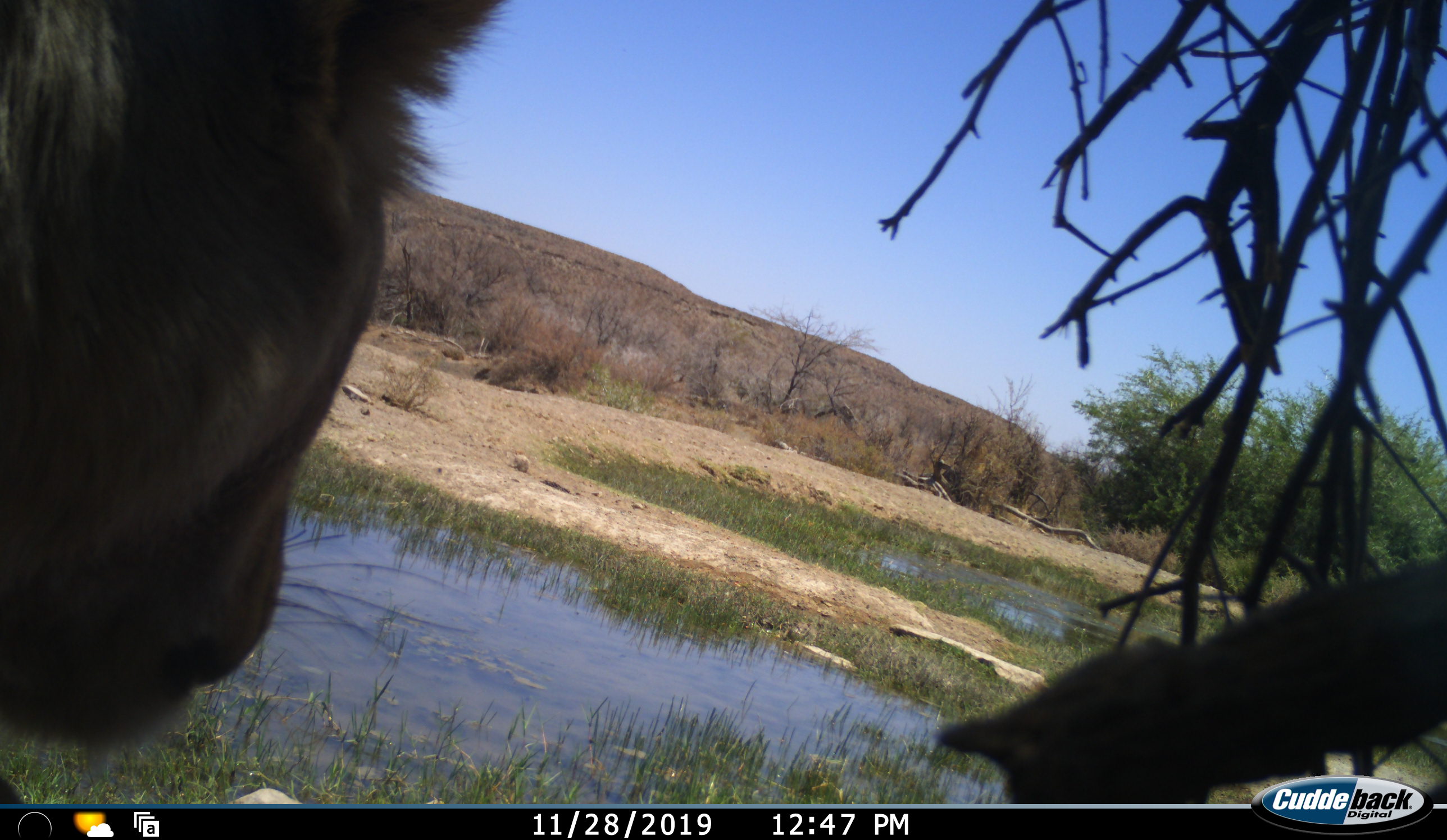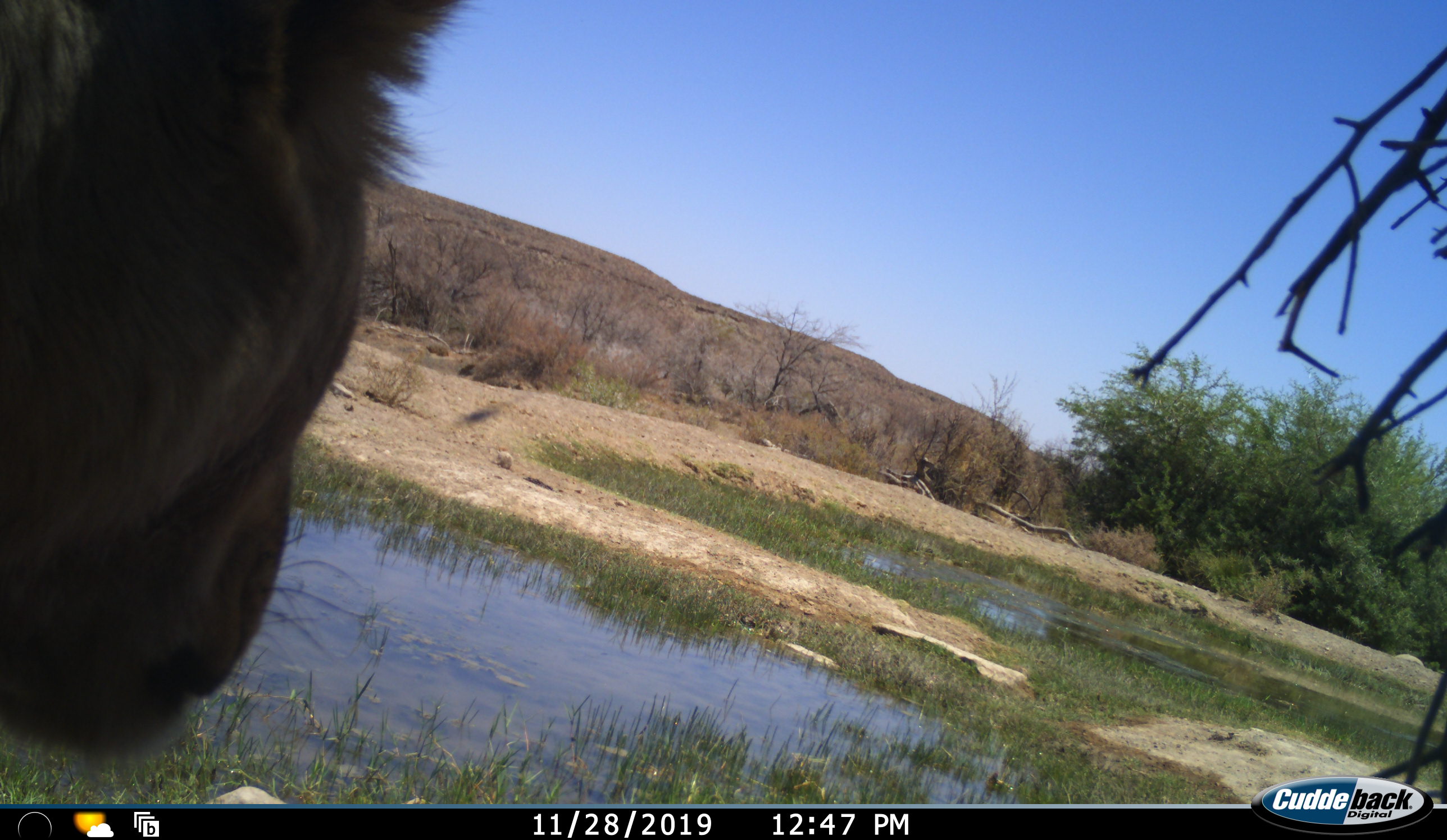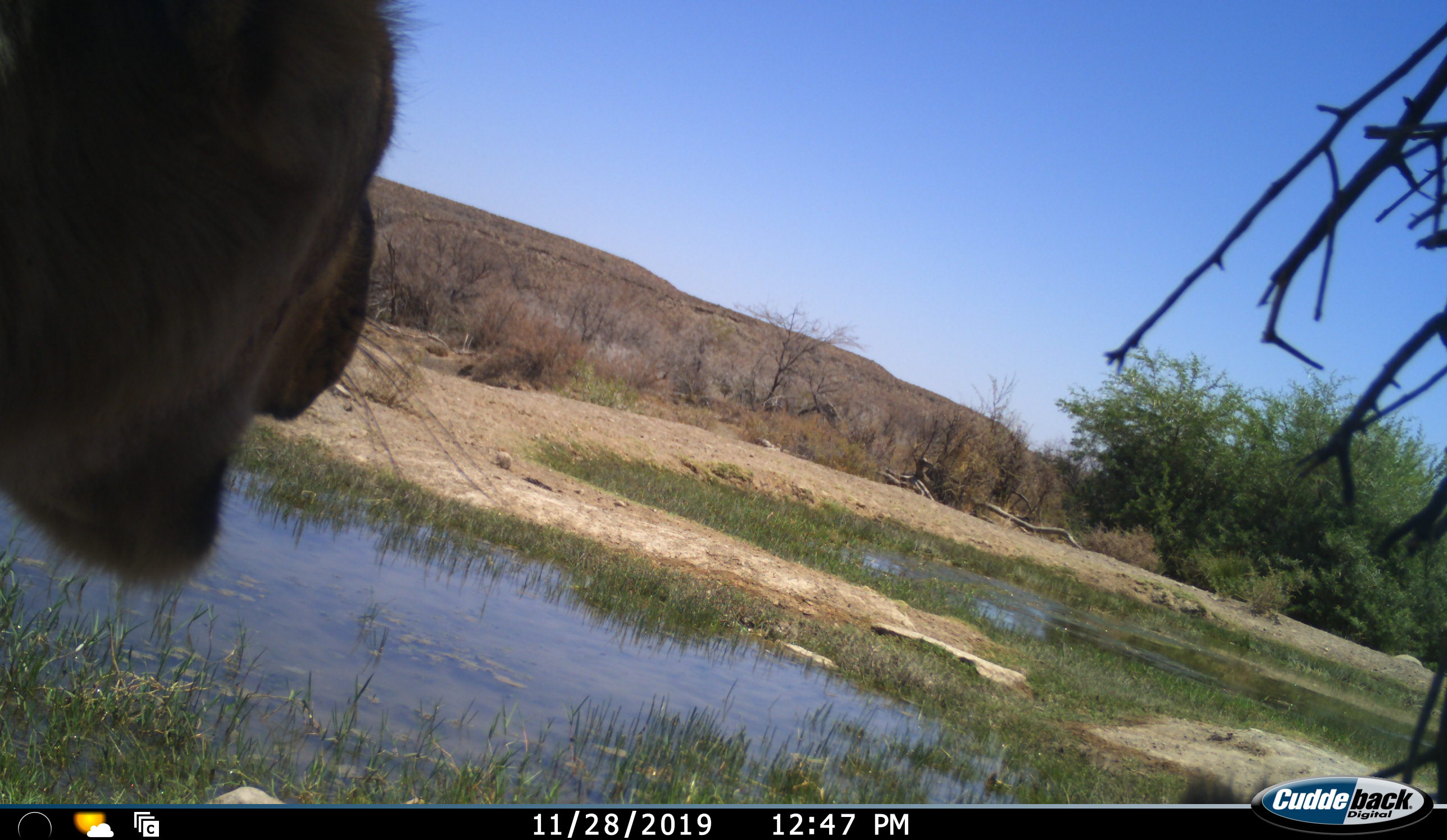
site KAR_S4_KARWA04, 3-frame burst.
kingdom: Animalia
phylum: Chordata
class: Mammalia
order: Carnivora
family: Felidae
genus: Panthera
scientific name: Panthera leo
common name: lion female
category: lionfemale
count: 1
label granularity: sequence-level